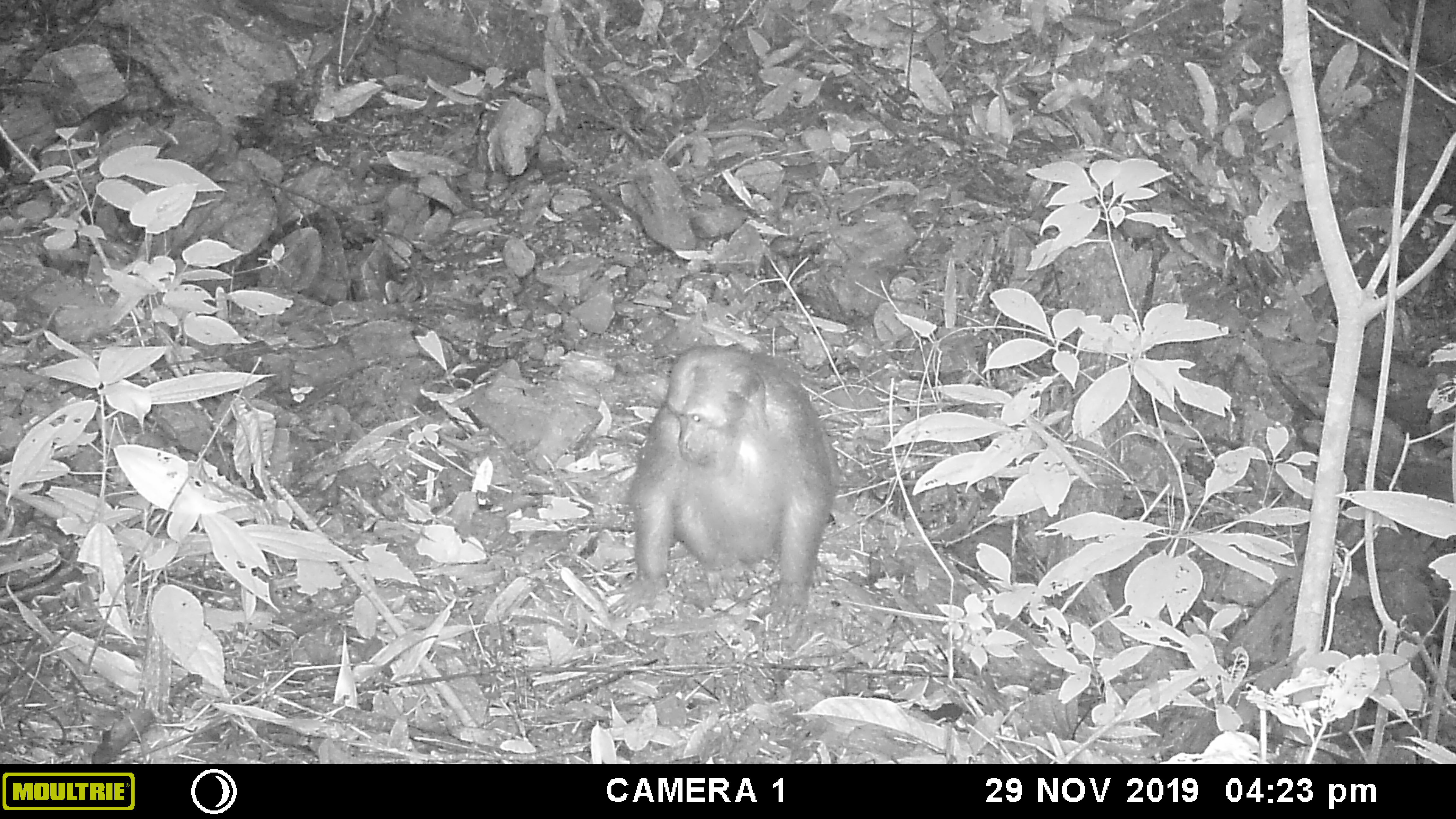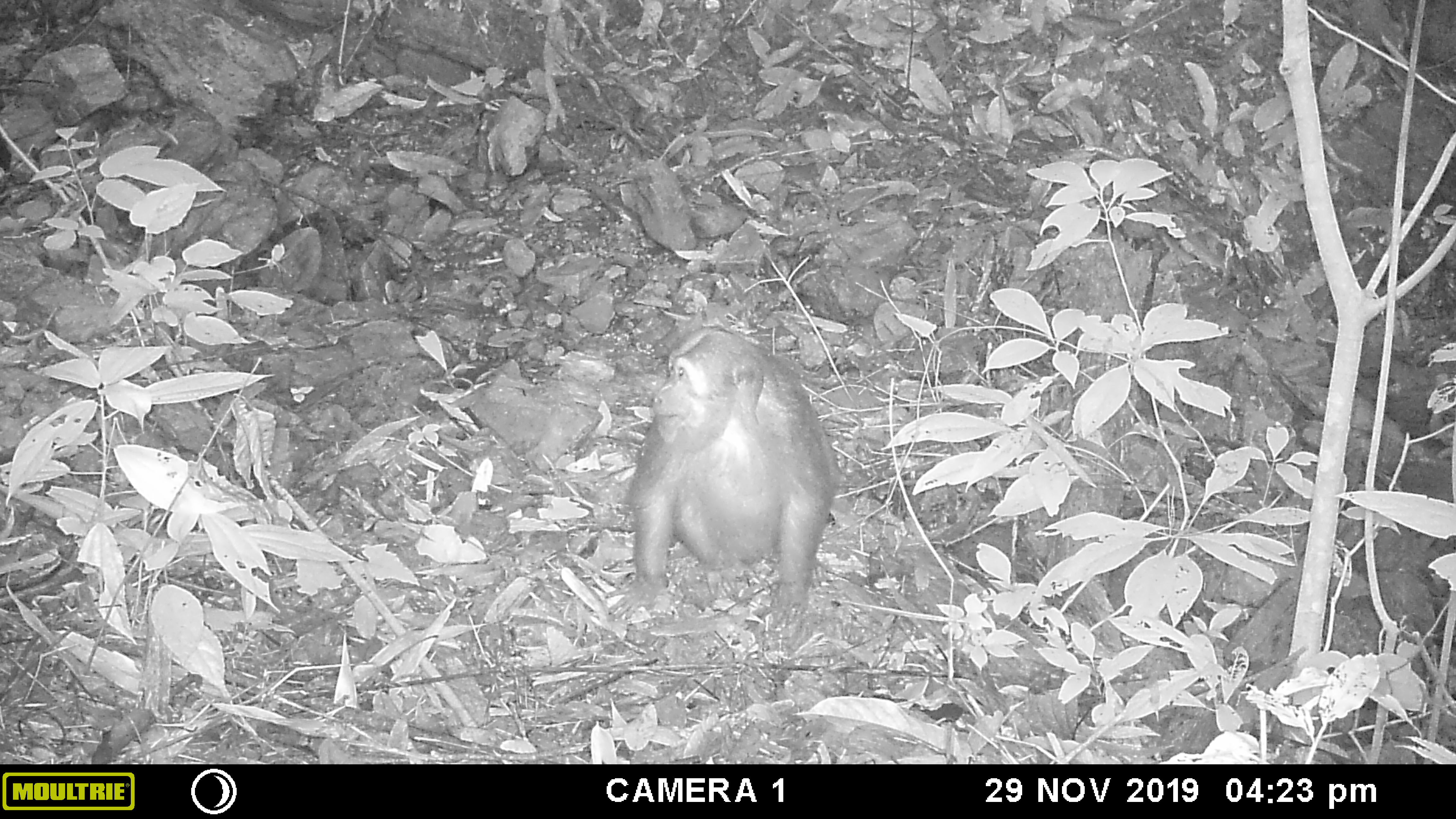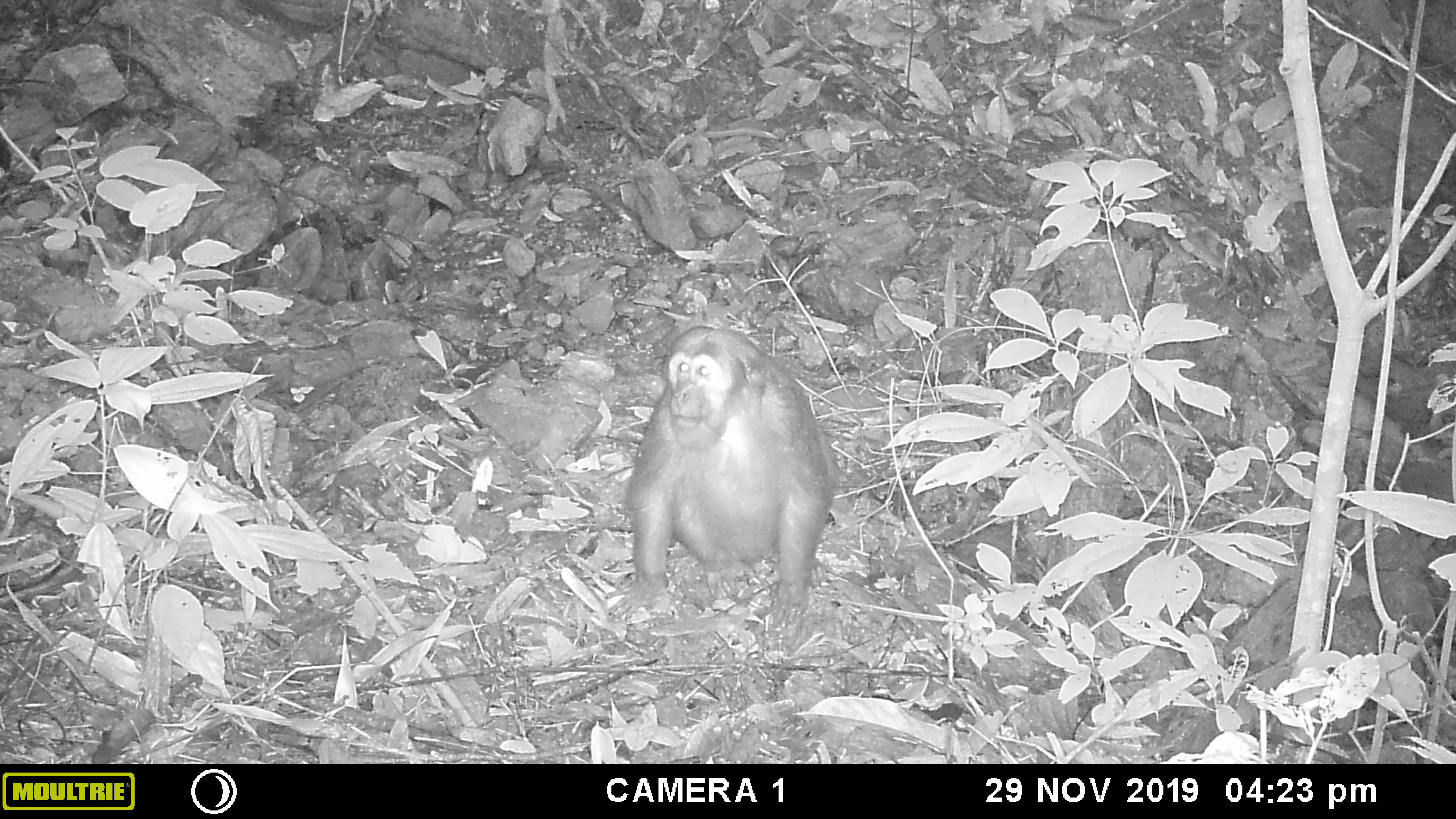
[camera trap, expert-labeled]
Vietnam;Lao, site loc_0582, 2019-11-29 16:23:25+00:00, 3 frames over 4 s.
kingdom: Animalia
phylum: Chordata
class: Mammalia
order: Primates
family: Cercopithecidae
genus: Macaca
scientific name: Macaca arctoides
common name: stump-tailed macaque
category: stump tailed macaque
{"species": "stump tailed macaque (stump-tailed macaque) (Macaca arctoides)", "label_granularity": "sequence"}